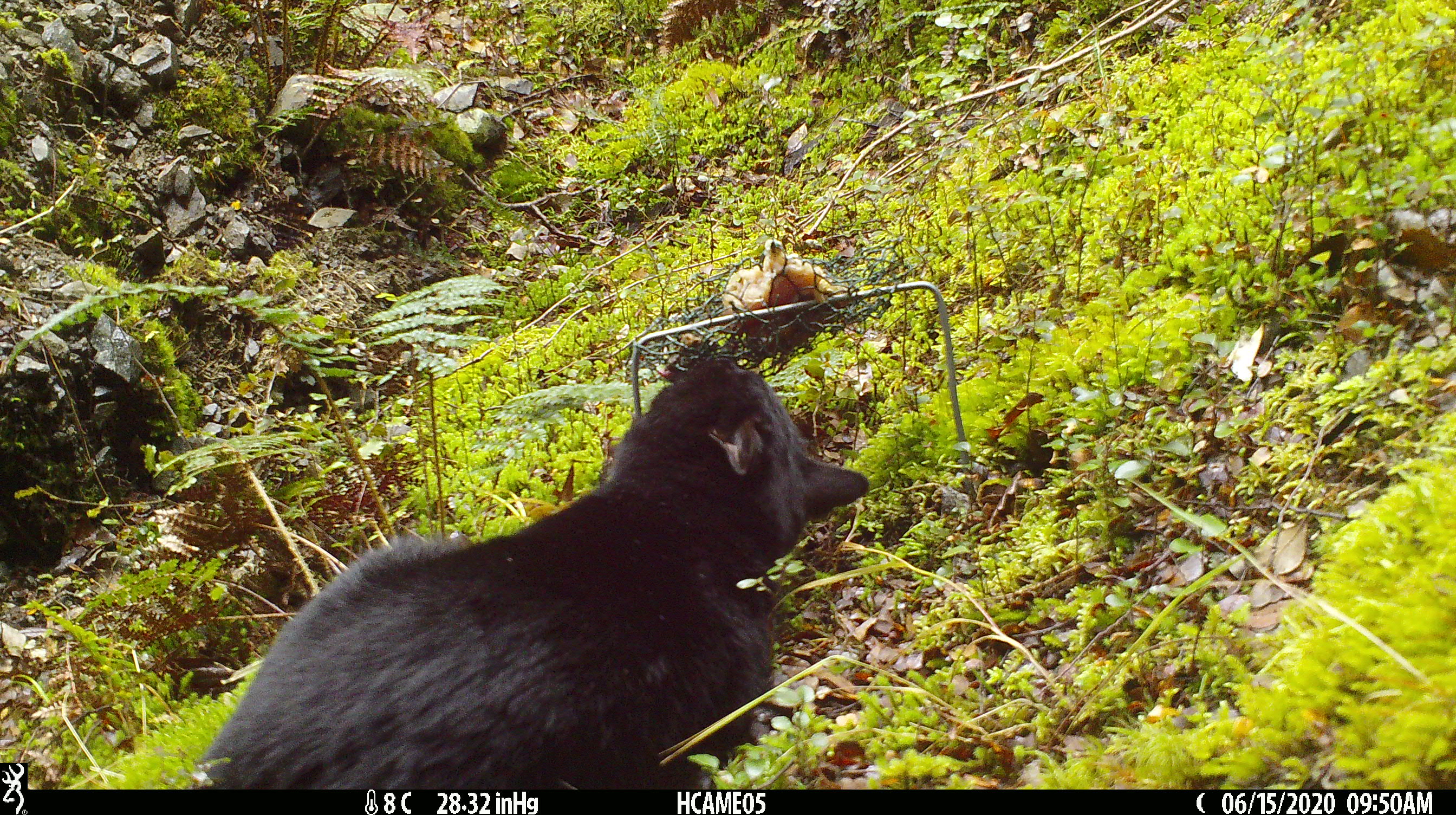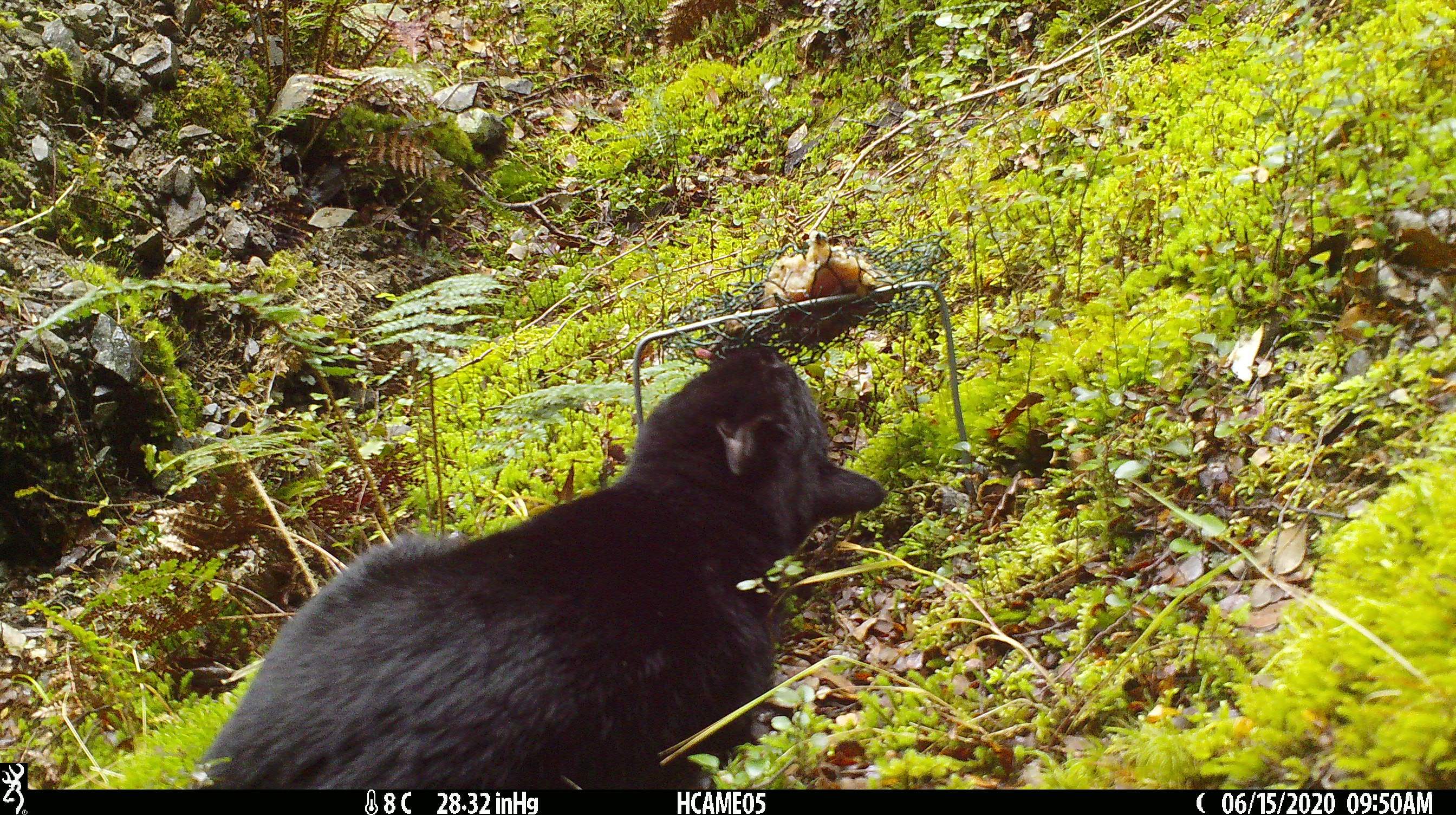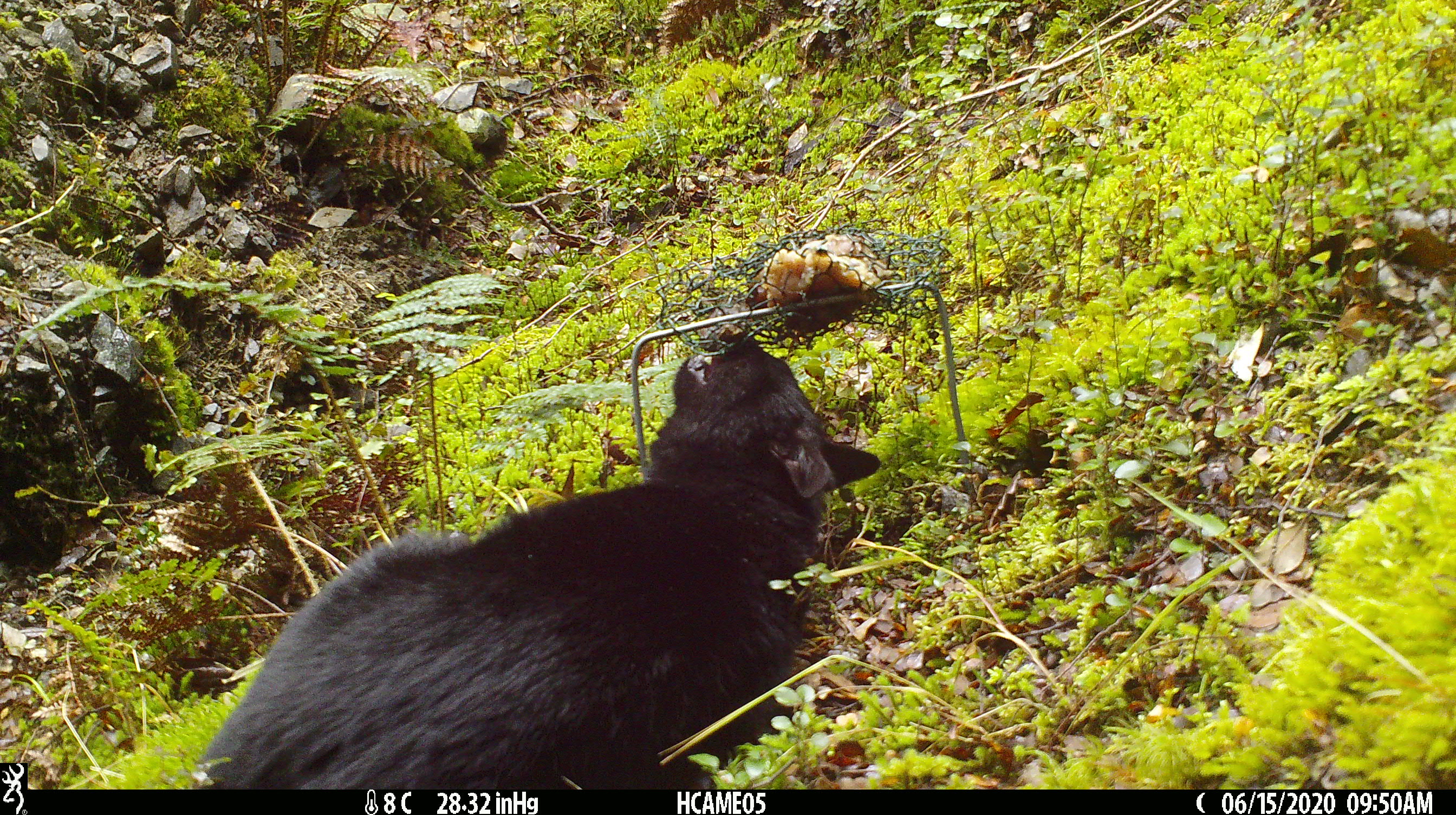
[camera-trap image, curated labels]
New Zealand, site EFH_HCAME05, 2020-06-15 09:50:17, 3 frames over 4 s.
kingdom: Animalia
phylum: Chordata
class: Mammalia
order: Carnivora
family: Felidae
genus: Felis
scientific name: Felis catus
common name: domestic cat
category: cat